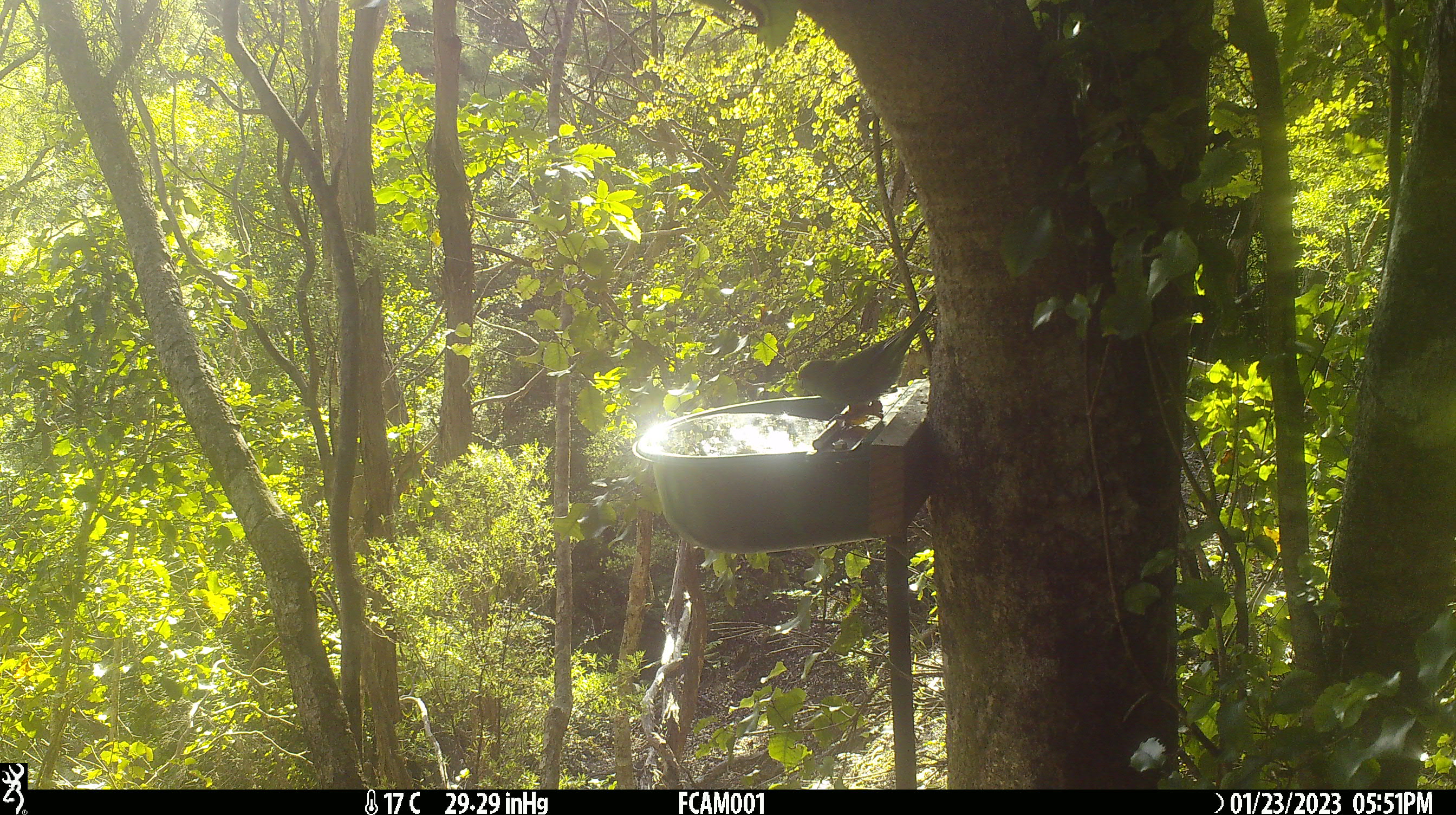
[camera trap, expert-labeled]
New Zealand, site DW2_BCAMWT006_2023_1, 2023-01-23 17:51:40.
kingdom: Animalia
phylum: Chordata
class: Aves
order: Psittaciformes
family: Psittaculidae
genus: Cyanoramphus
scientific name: Cyanoramphus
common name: parakeet